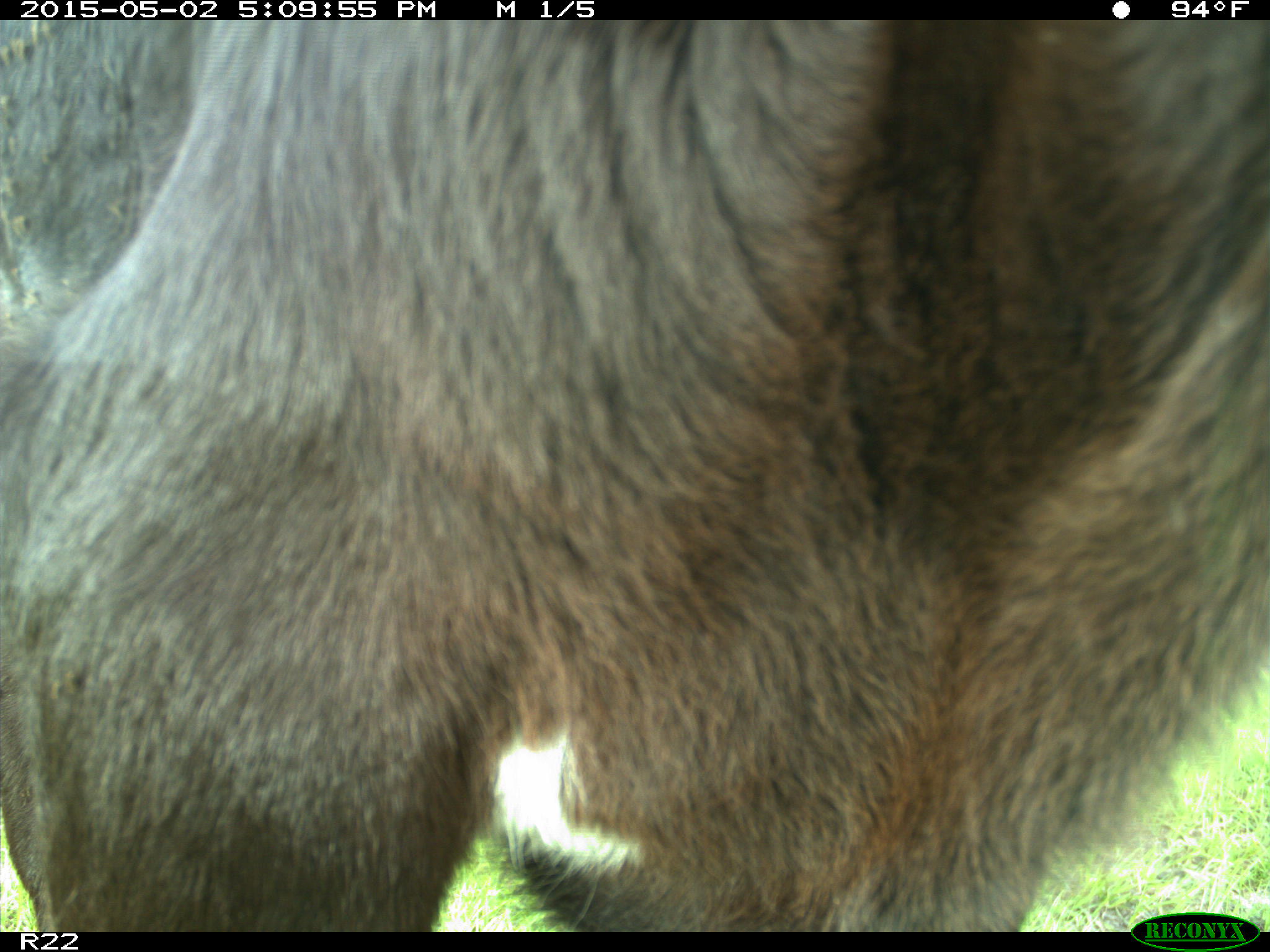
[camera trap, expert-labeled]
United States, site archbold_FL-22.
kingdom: Animalia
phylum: Chordata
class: Mammalia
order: Artiodactyla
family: Bovidae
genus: Bos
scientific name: Bos taurus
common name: domestic cow